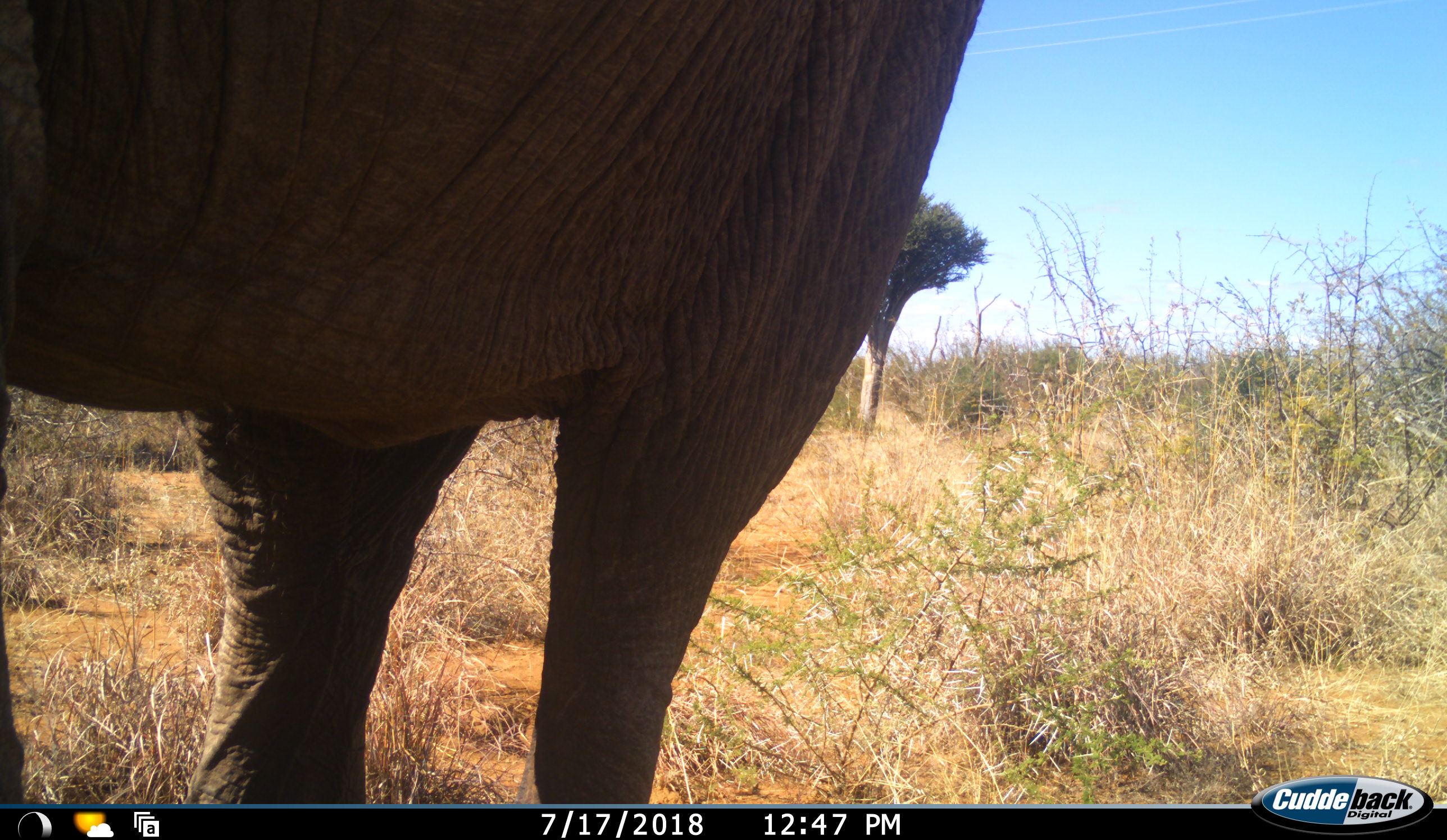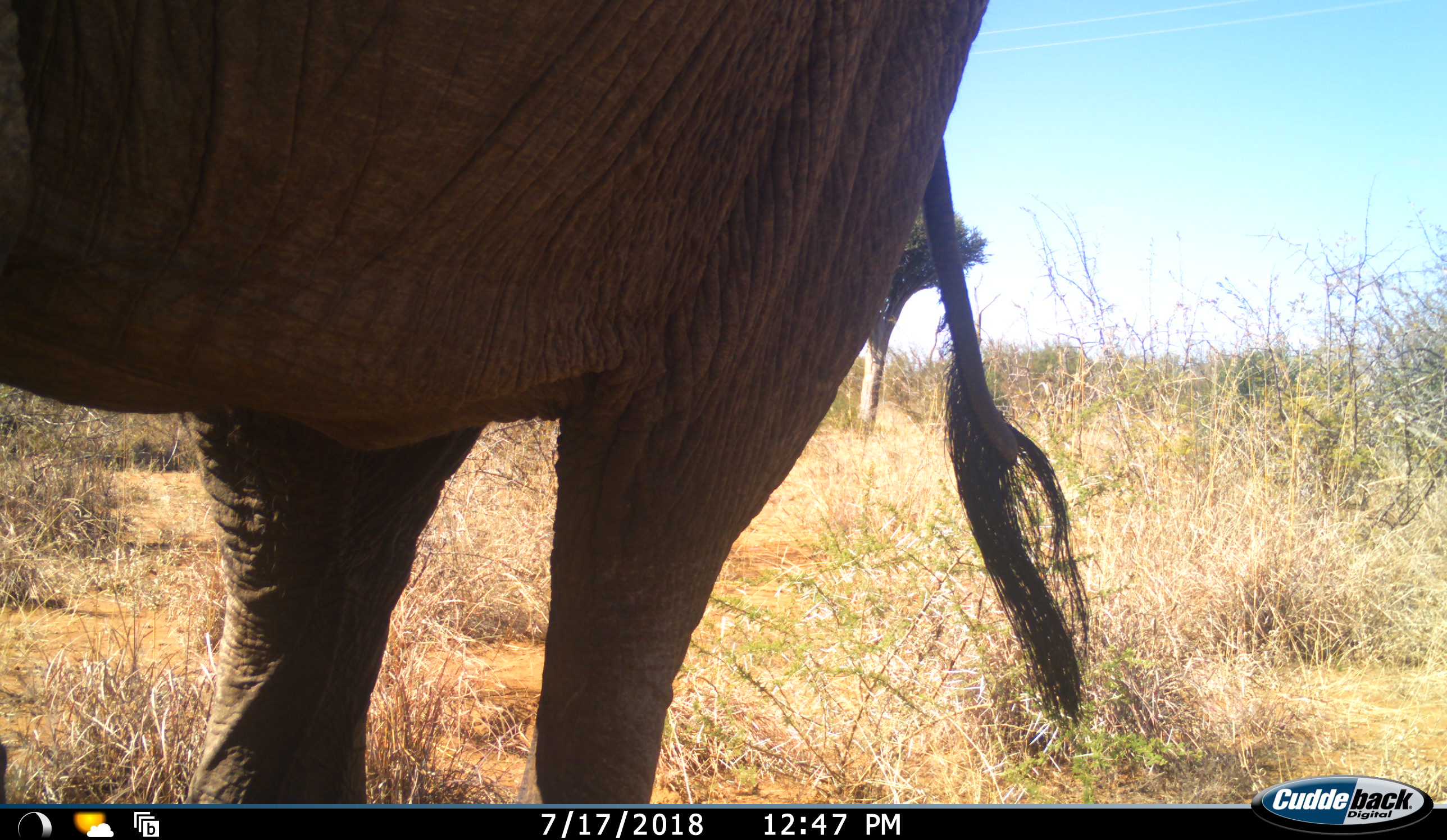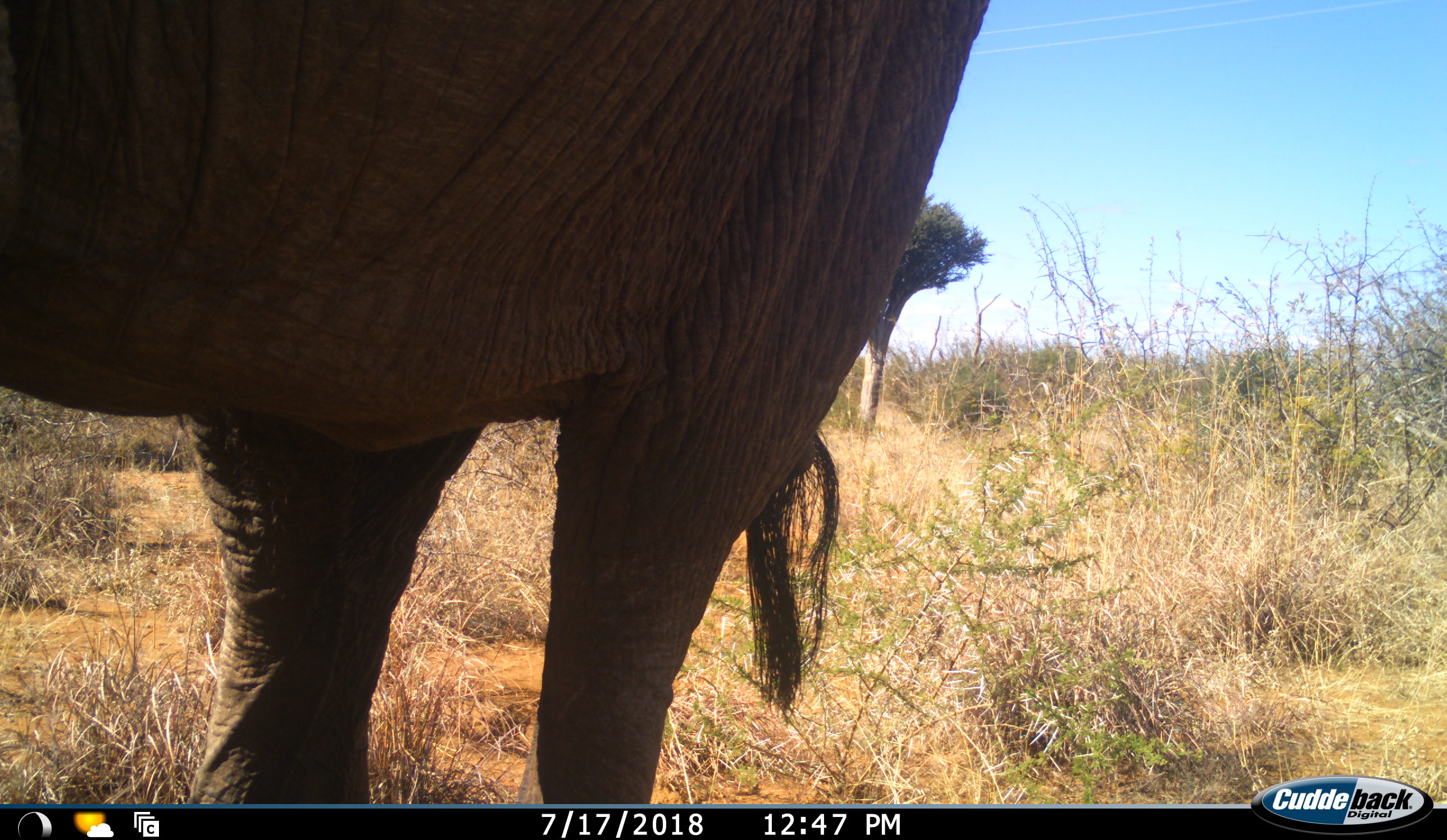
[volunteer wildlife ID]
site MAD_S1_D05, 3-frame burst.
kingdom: Animalia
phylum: Chordata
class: Mammalia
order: Proboscidea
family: Elephantidae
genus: Loxodonta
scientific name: Loxodonta africana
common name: african bush elephant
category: elephant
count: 1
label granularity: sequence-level